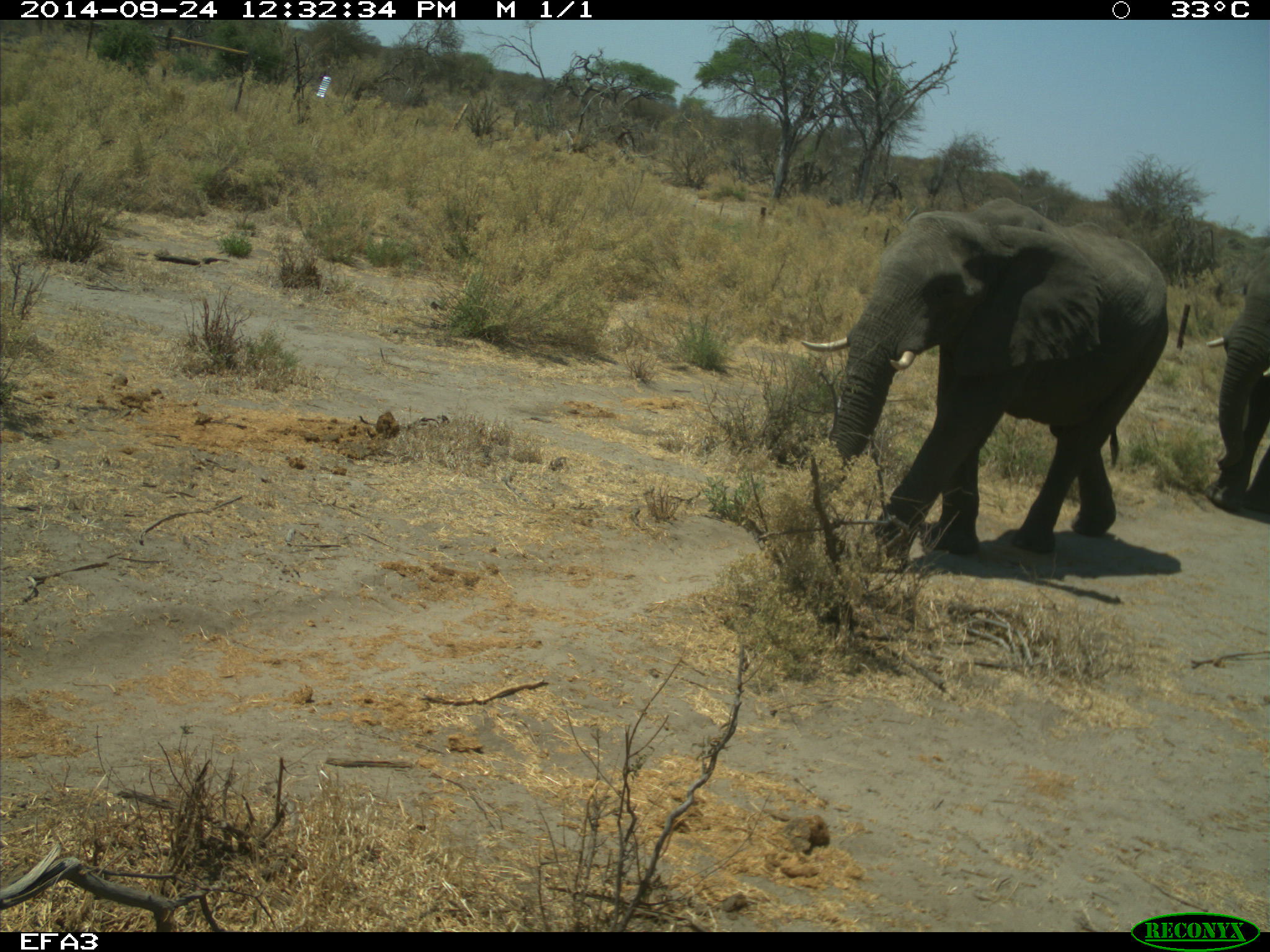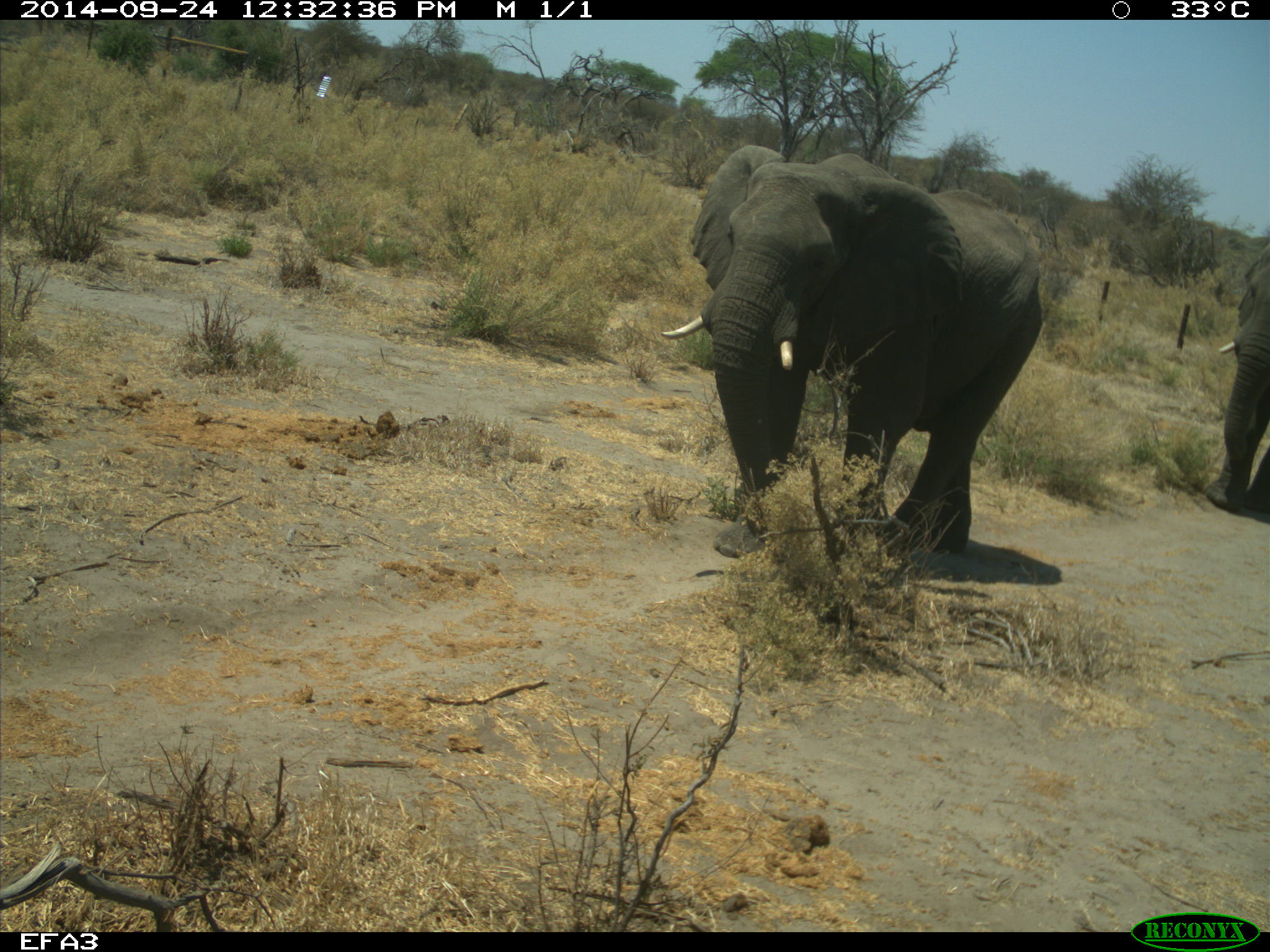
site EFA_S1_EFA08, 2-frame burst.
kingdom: Animalia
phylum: Chordata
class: Mammalia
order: Proboscidea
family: Elephantidae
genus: Loxodonta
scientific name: Loxodonta africana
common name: african bush elephant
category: elephant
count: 2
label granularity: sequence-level